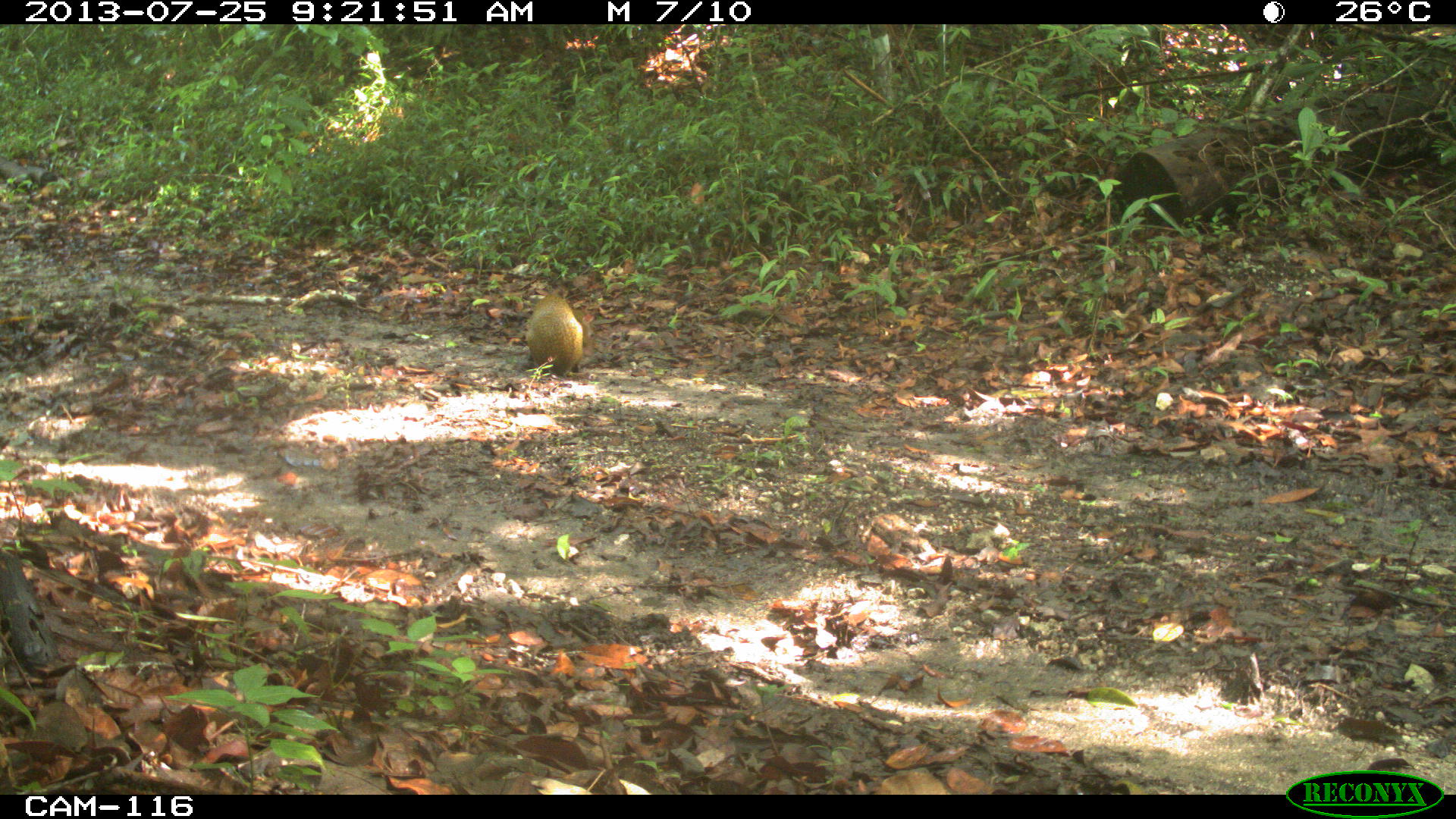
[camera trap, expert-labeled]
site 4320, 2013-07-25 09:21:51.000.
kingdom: Animalia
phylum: Chordata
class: Mammalia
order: Rodentia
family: Dasyproctidae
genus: Dasyprocta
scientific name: Dasyprocta punctata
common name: central american agouti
Dasyprocta punctata (central american agouti), count 1.